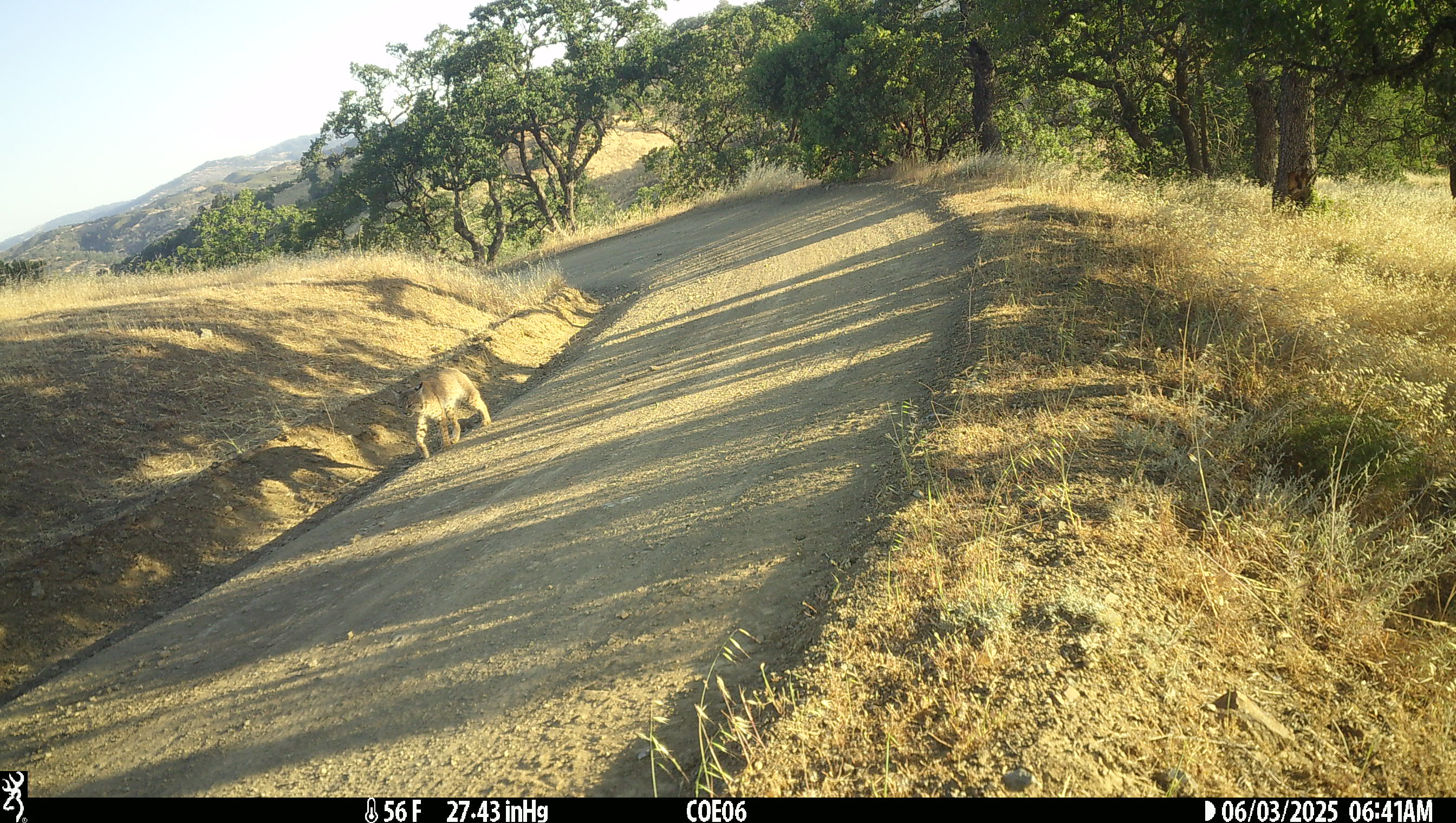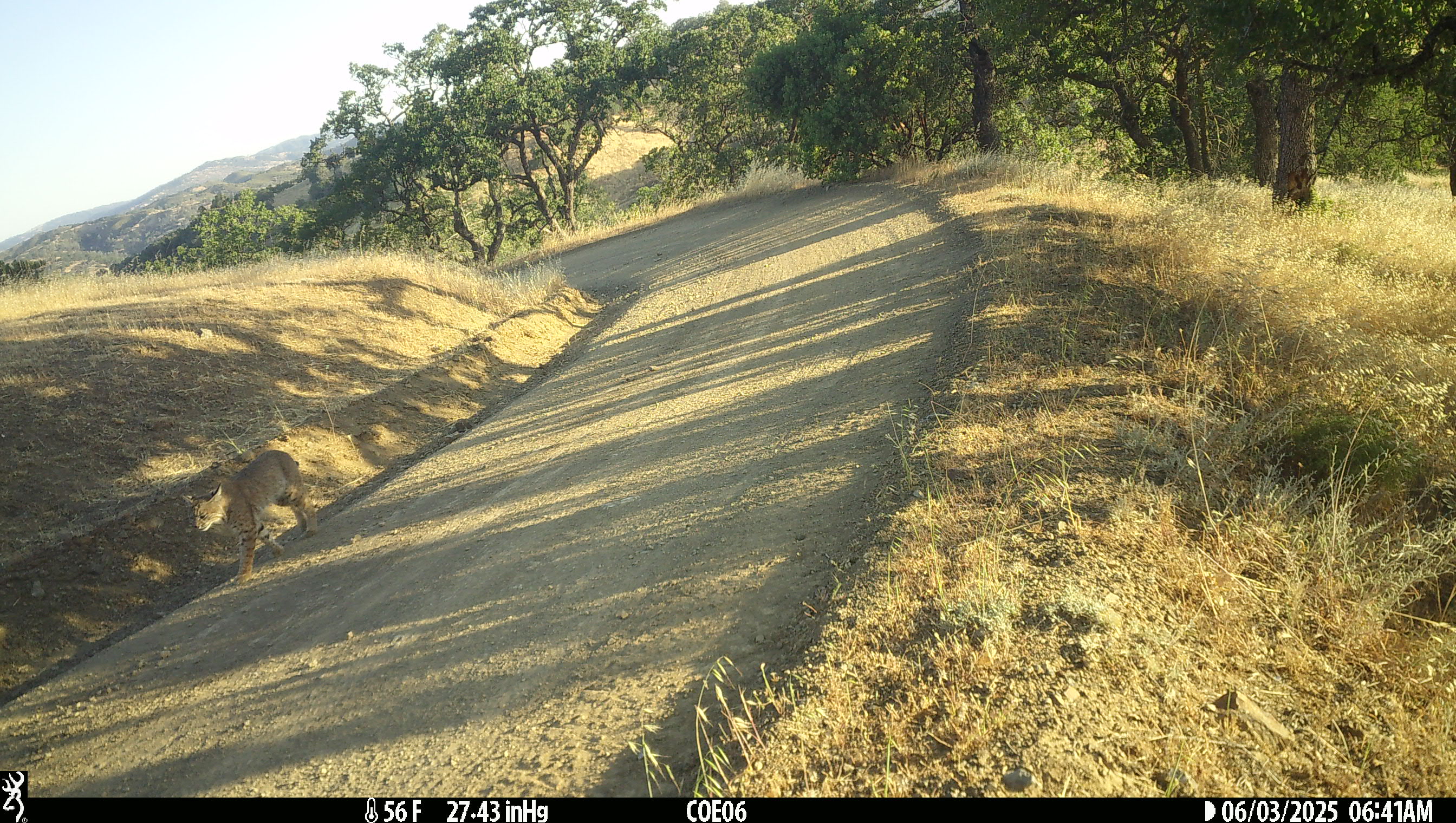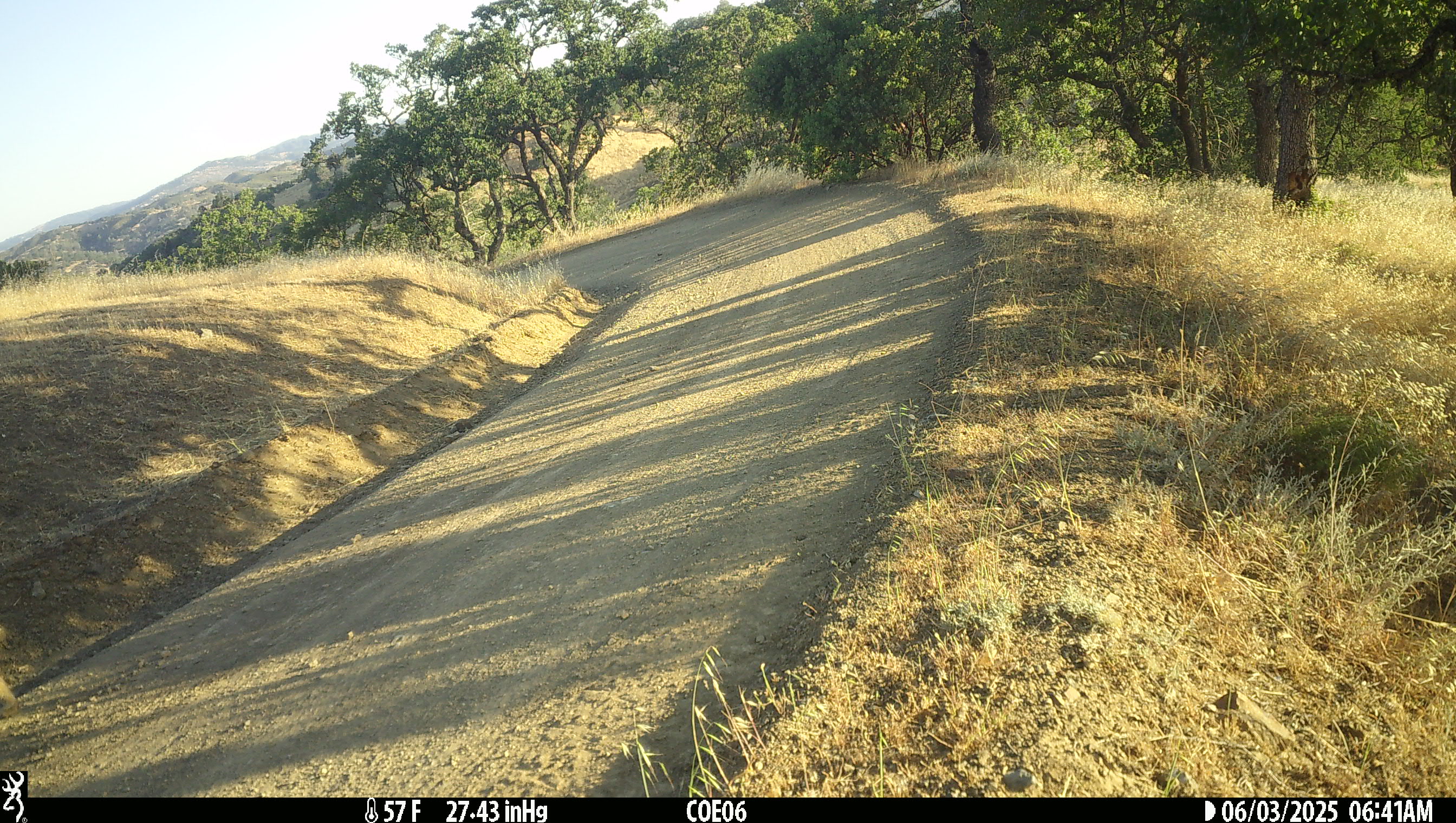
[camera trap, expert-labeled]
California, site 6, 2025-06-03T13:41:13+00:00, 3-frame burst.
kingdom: Animalia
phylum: Chordata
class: Mammalia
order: Carnivora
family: Felidae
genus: Lynx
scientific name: Lynx rufus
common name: bobcat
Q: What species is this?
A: Bobcat (Lynx rufus).